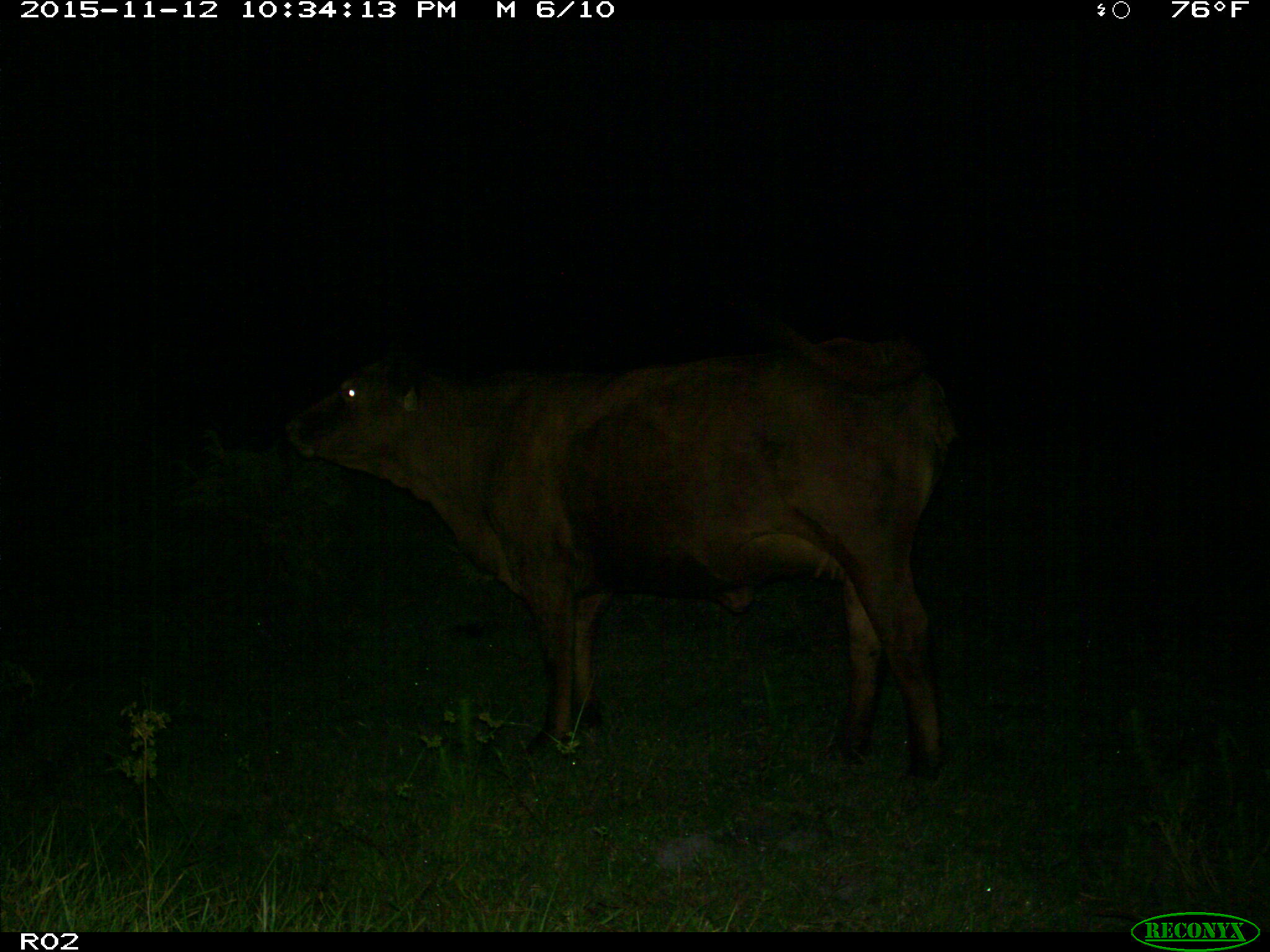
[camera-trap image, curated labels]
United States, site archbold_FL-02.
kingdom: Animalia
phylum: Chordata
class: Mammalia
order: Artiodactyla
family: Bovidae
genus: Bos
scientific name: Bos taurus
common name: domestic cow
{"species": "Bos taurus (domestic cow)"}